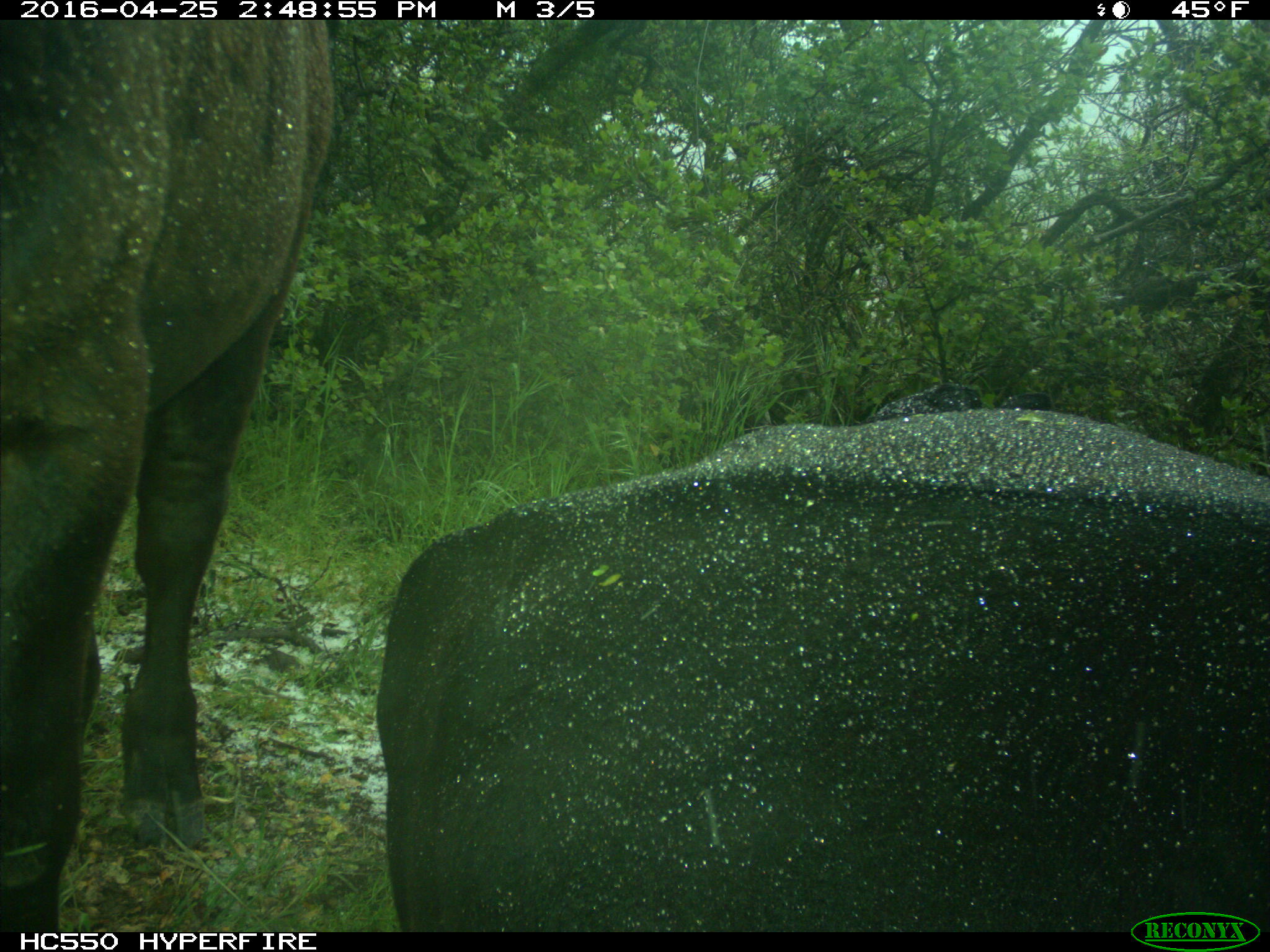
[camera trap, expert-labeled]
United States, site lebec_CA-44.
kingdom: Animalia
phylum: Chordata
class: Mammalia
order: Artiodactyla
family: Bovidae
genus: Bos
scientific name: Bos taurus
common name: domestic cow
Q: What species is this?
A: Bos taurus (domestic cow).